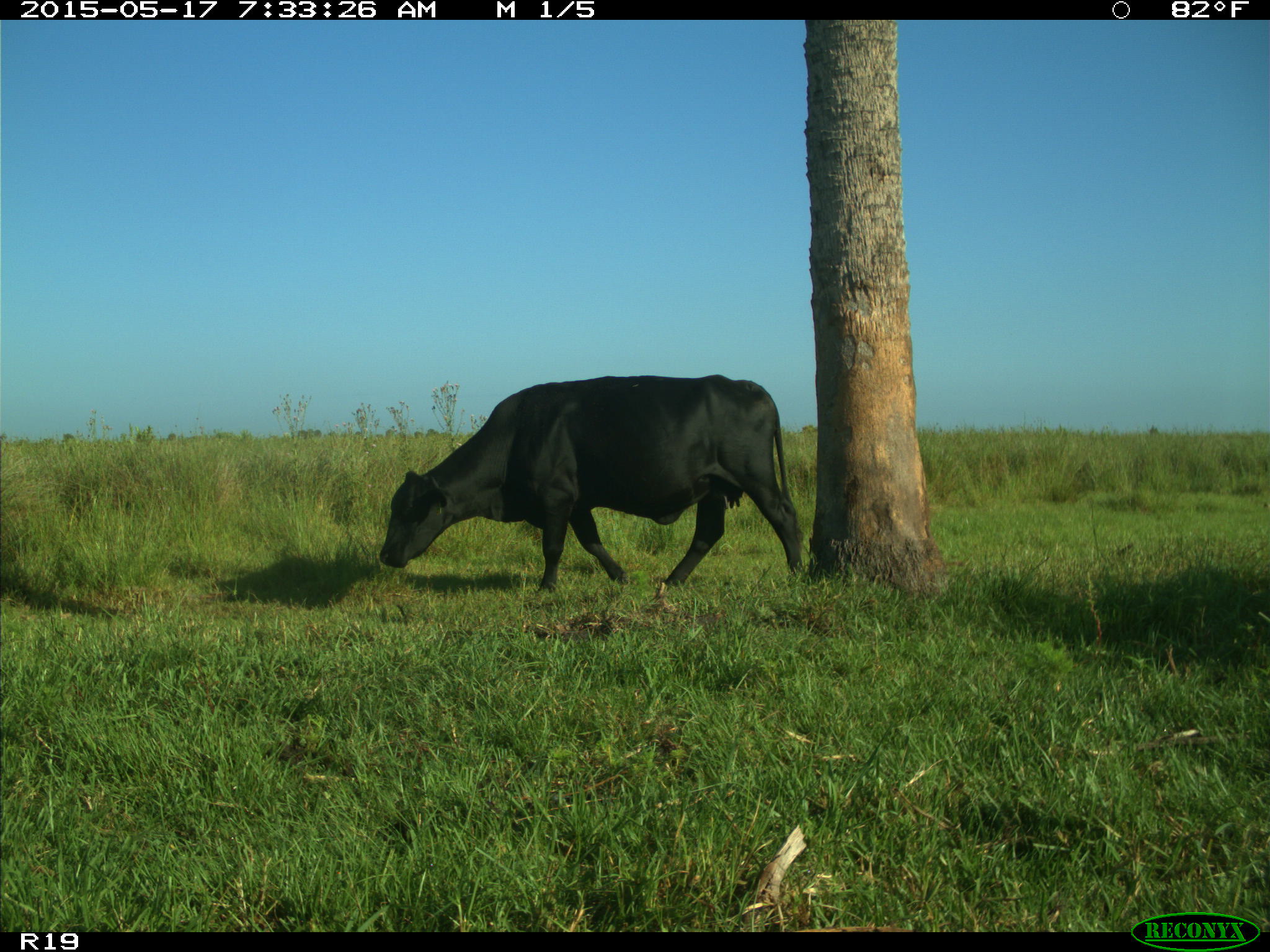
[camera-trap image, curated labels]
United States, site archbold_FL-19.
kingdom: Animalia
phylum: Chordata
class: Mammalia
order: Artiodactyla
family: Bovidae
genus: Bos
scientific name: Bos taurus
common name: domestic cow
Bos taurus (domestic cow).